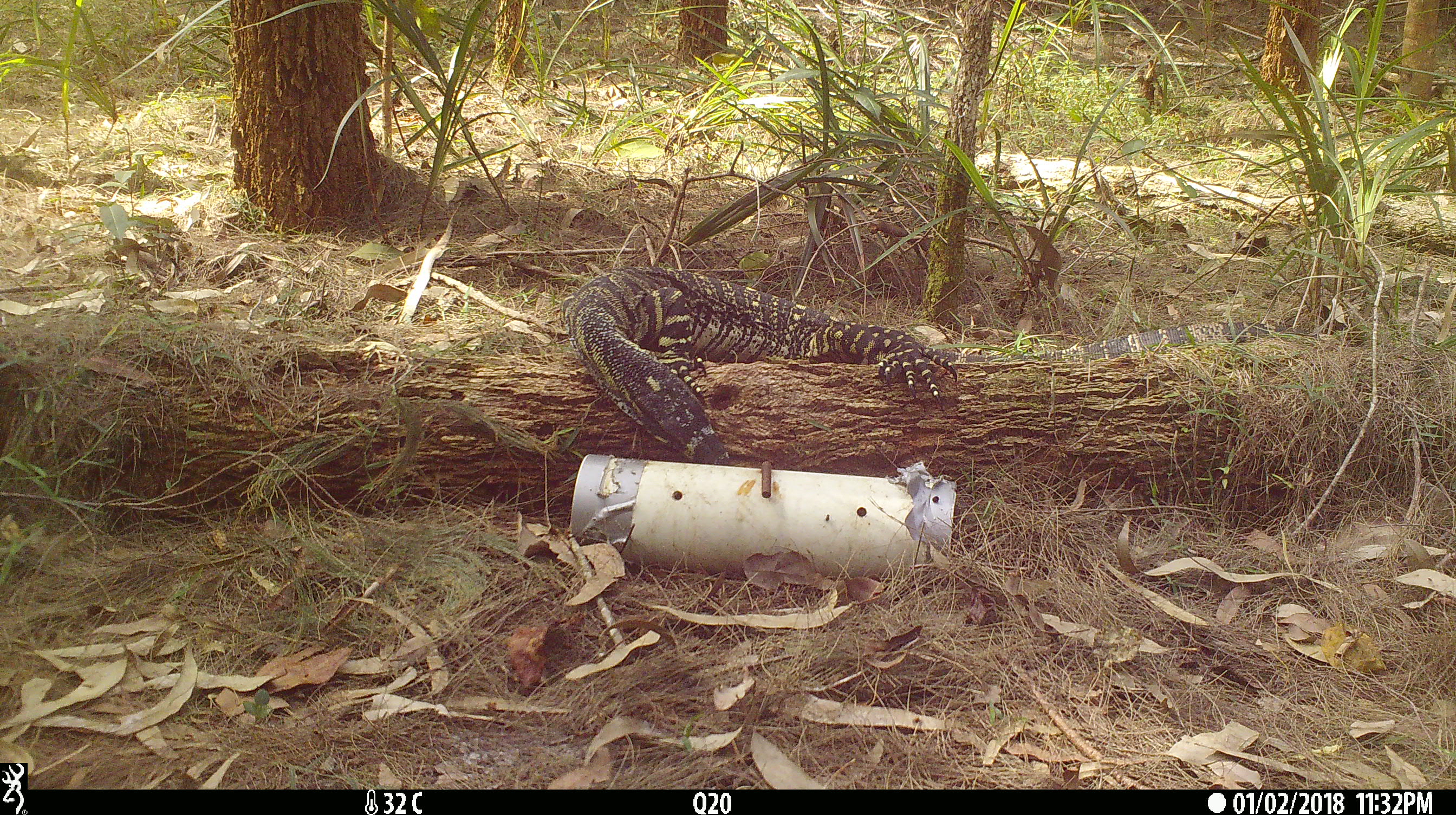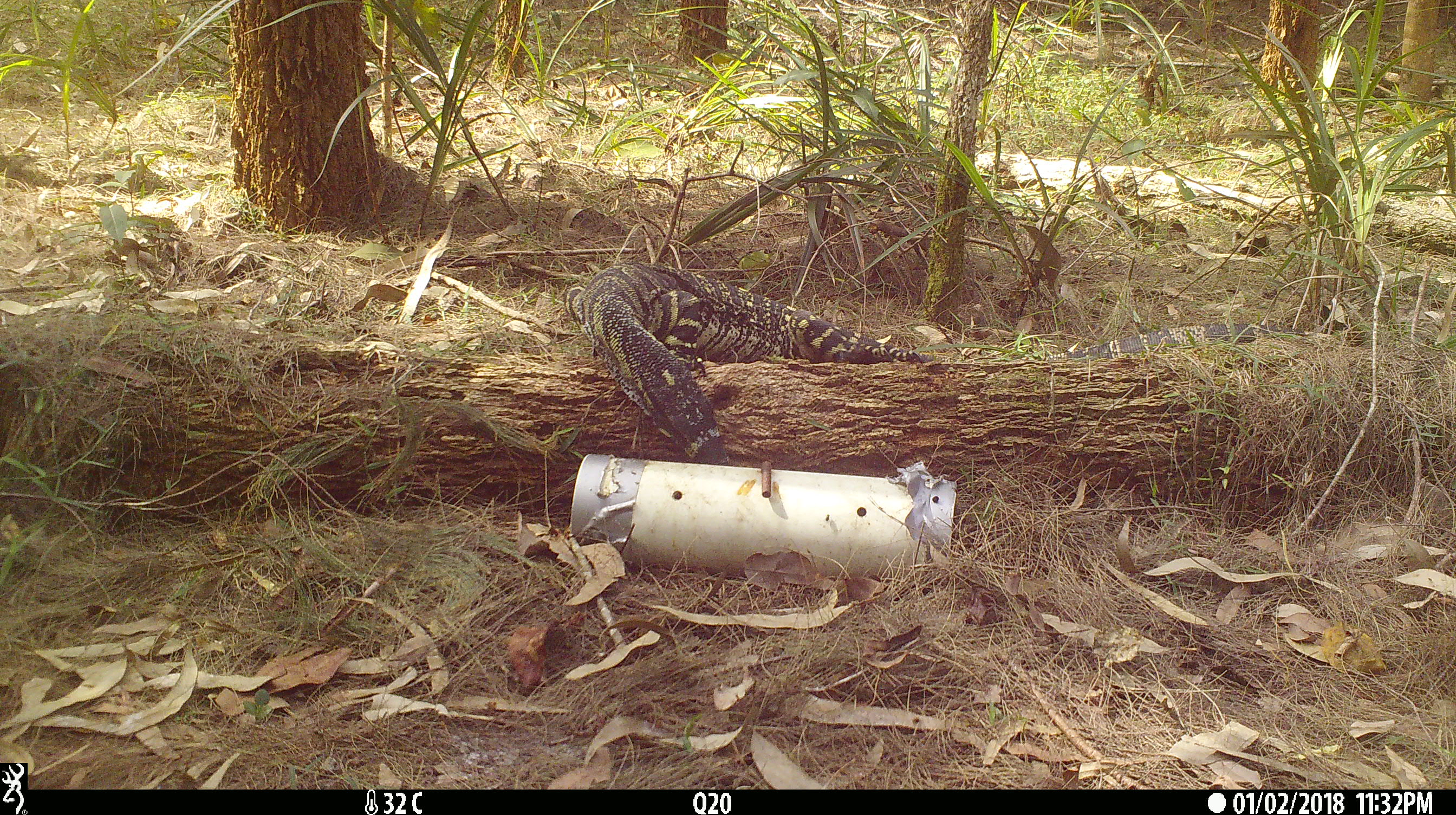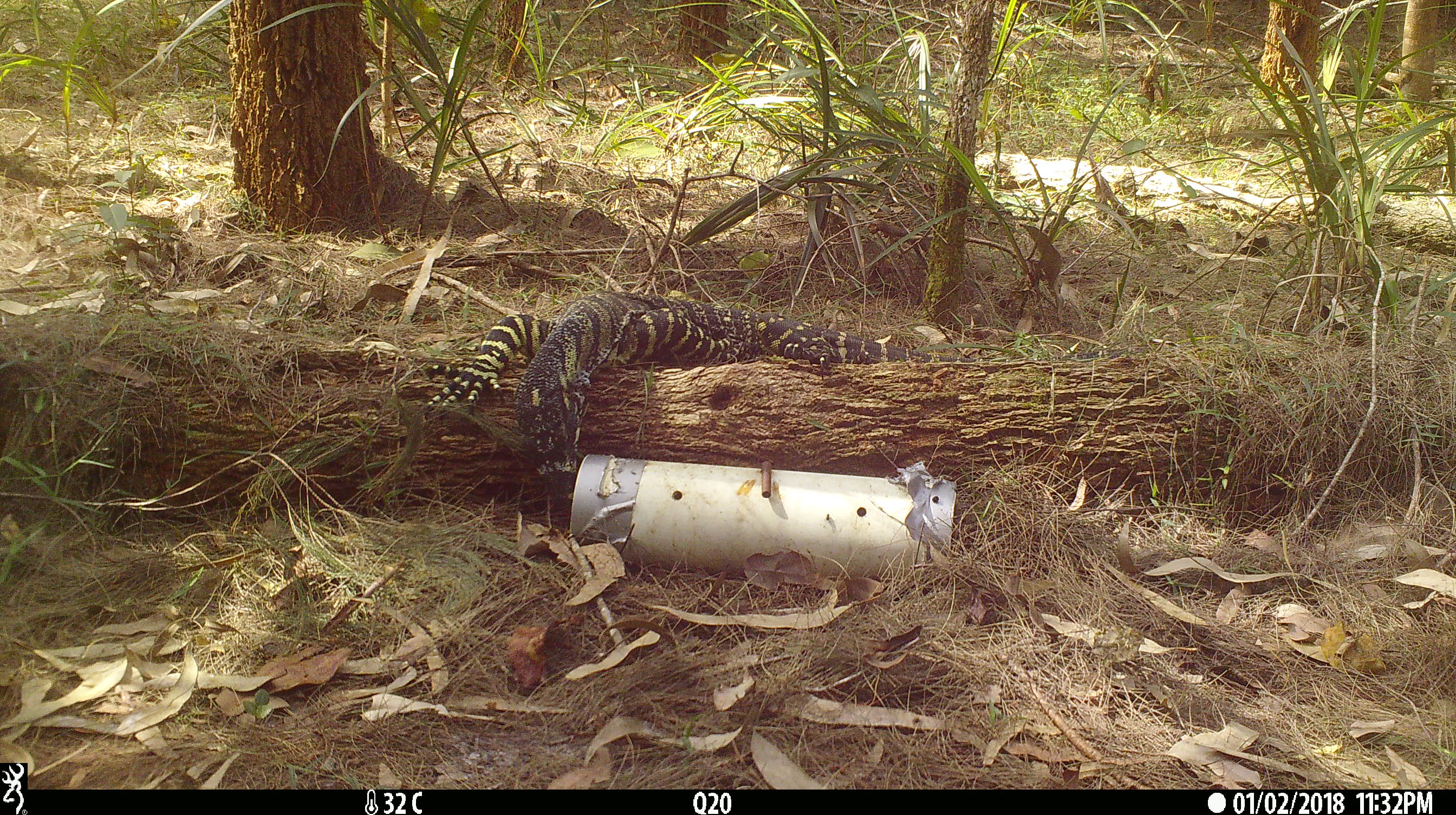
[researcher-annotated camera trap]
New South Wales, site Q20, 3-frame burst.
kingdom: Animalia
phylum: Chordata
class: Reptilia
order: Squamata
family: Varanidae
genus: Varanus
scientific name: Varanus varius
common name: lace monitor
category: goanna